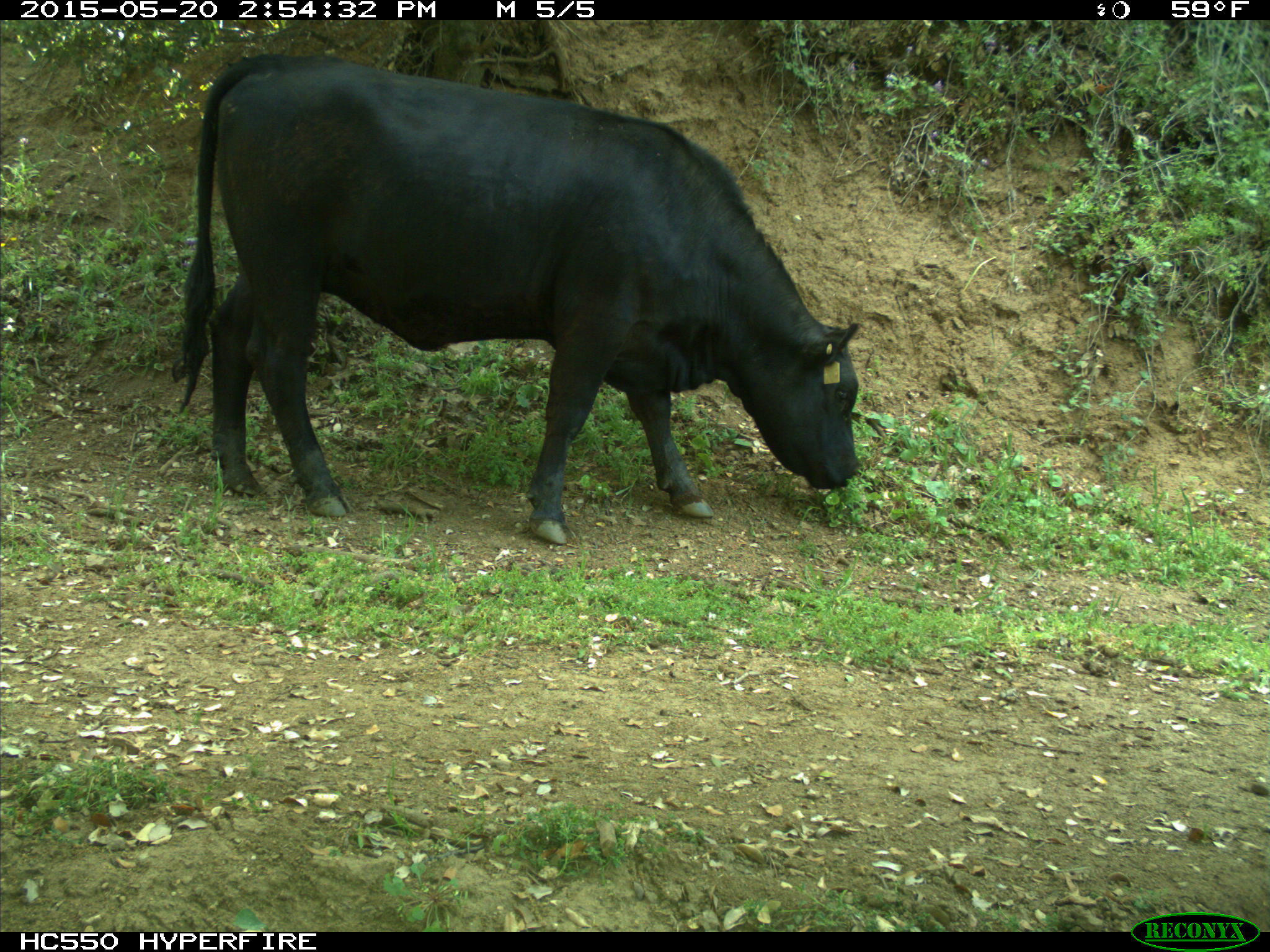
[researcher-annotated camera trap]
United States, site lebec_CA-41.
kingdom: Animalia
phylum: Chordata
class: Mammalia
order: Artiodactyla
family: Bovidae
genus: Bos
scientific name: Bos taurus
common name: domestic cow